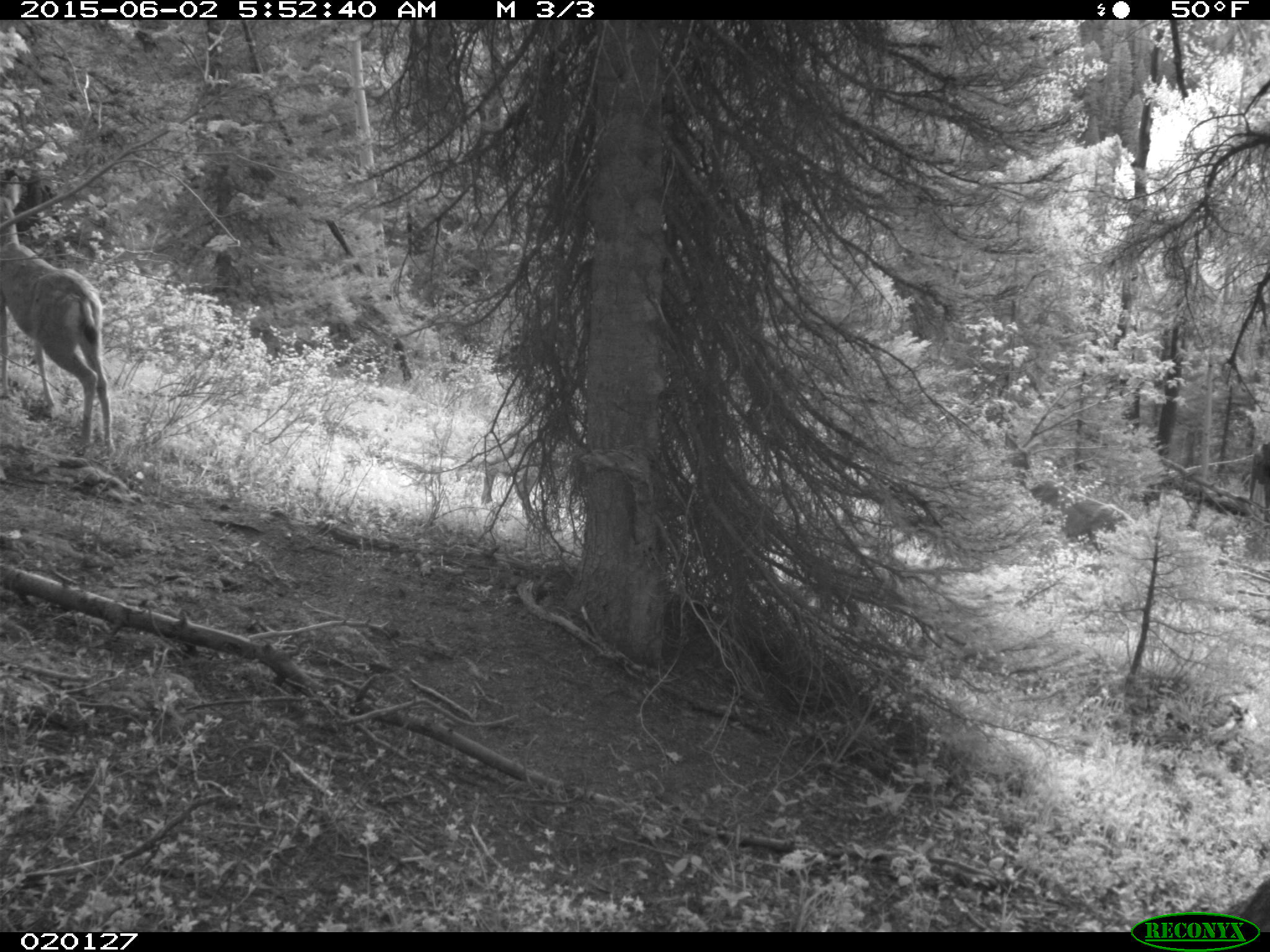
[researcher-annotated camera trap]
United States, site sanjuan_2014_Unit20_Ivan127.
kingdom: Animalia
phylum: Chordata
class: Mammalia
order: Artiodactyla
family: Cervidae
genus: Odocoileus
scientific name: Odocoileus hemionus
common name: mule deer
Odocoileus hemionus (mule deer).